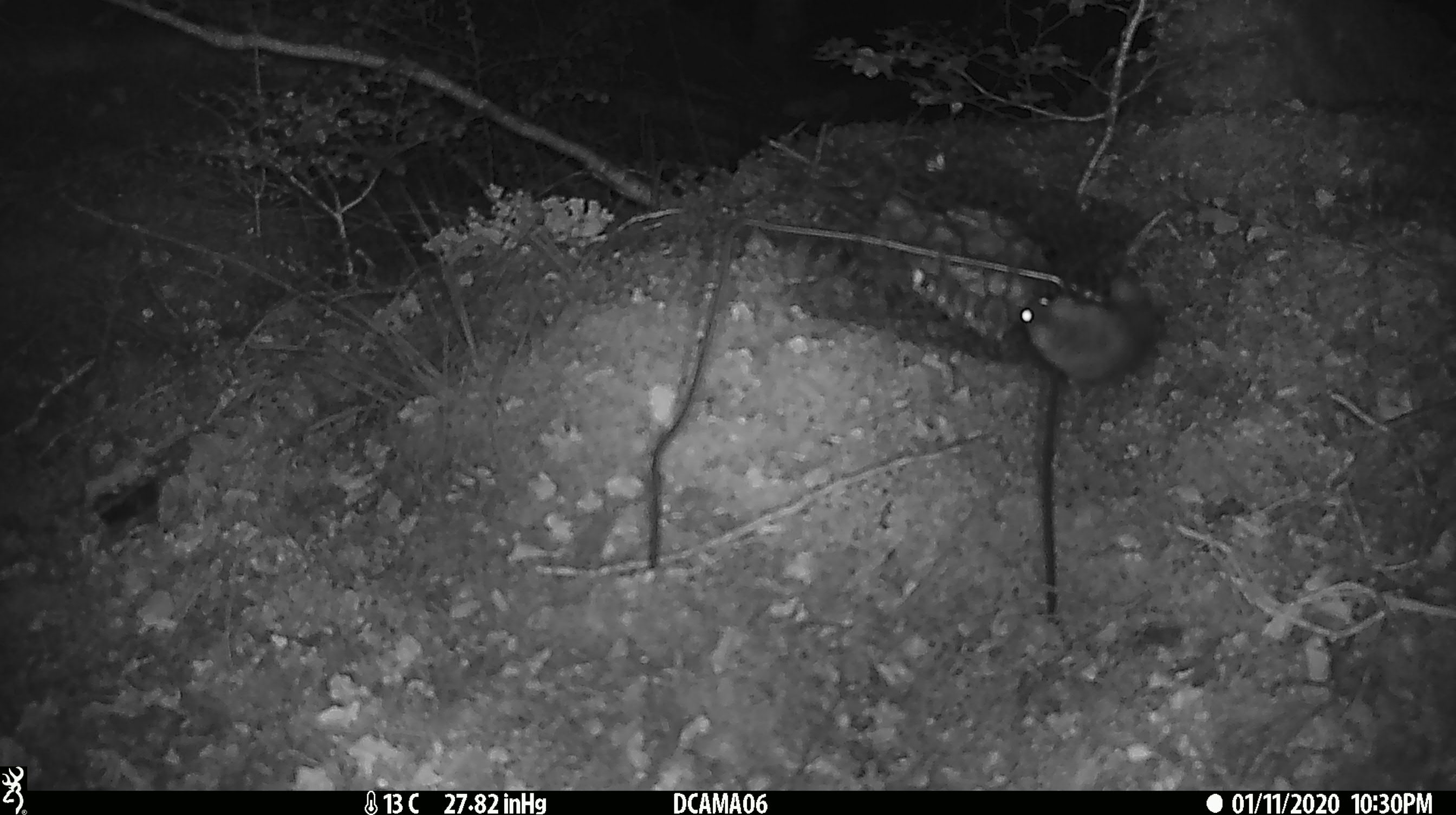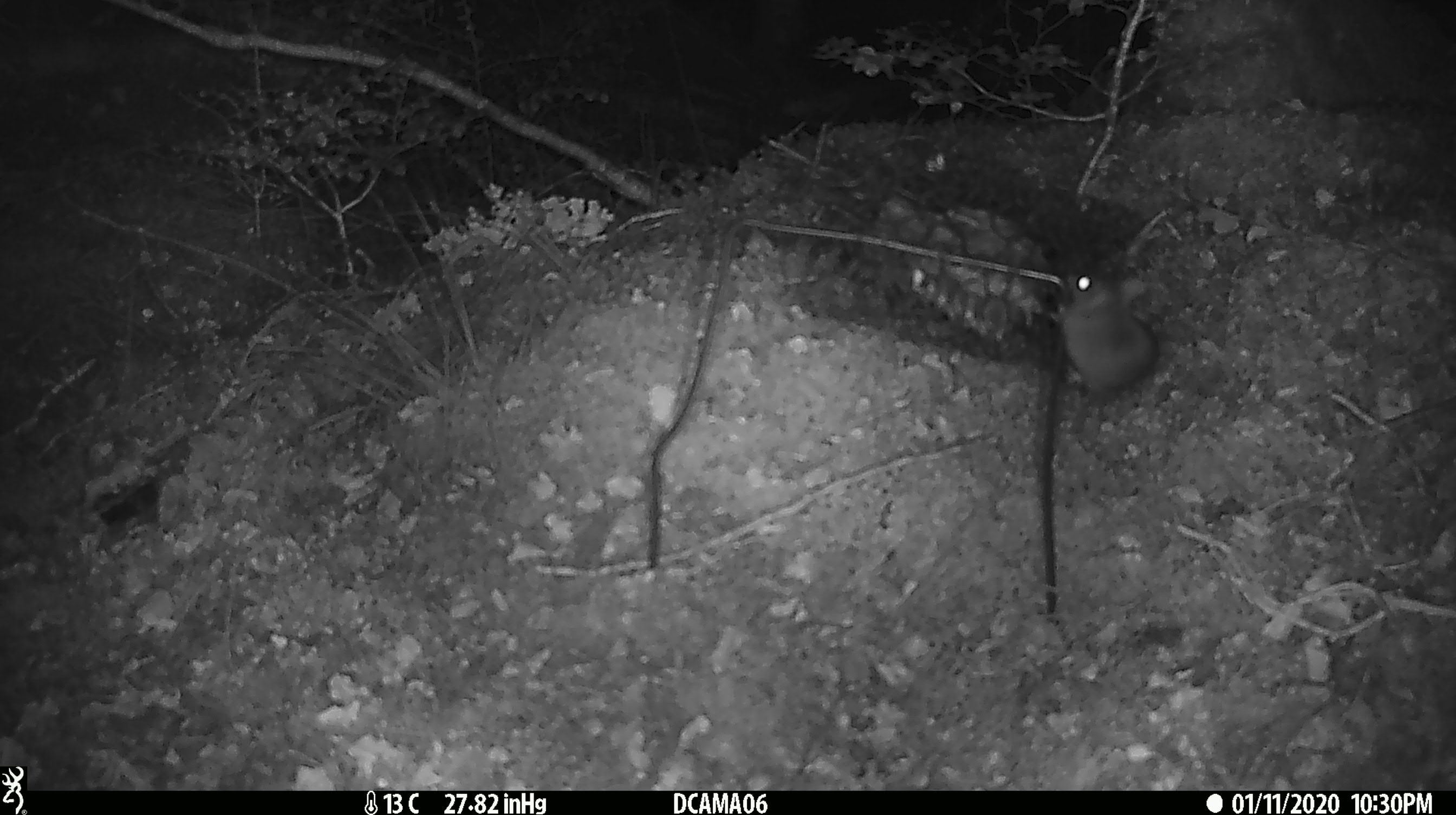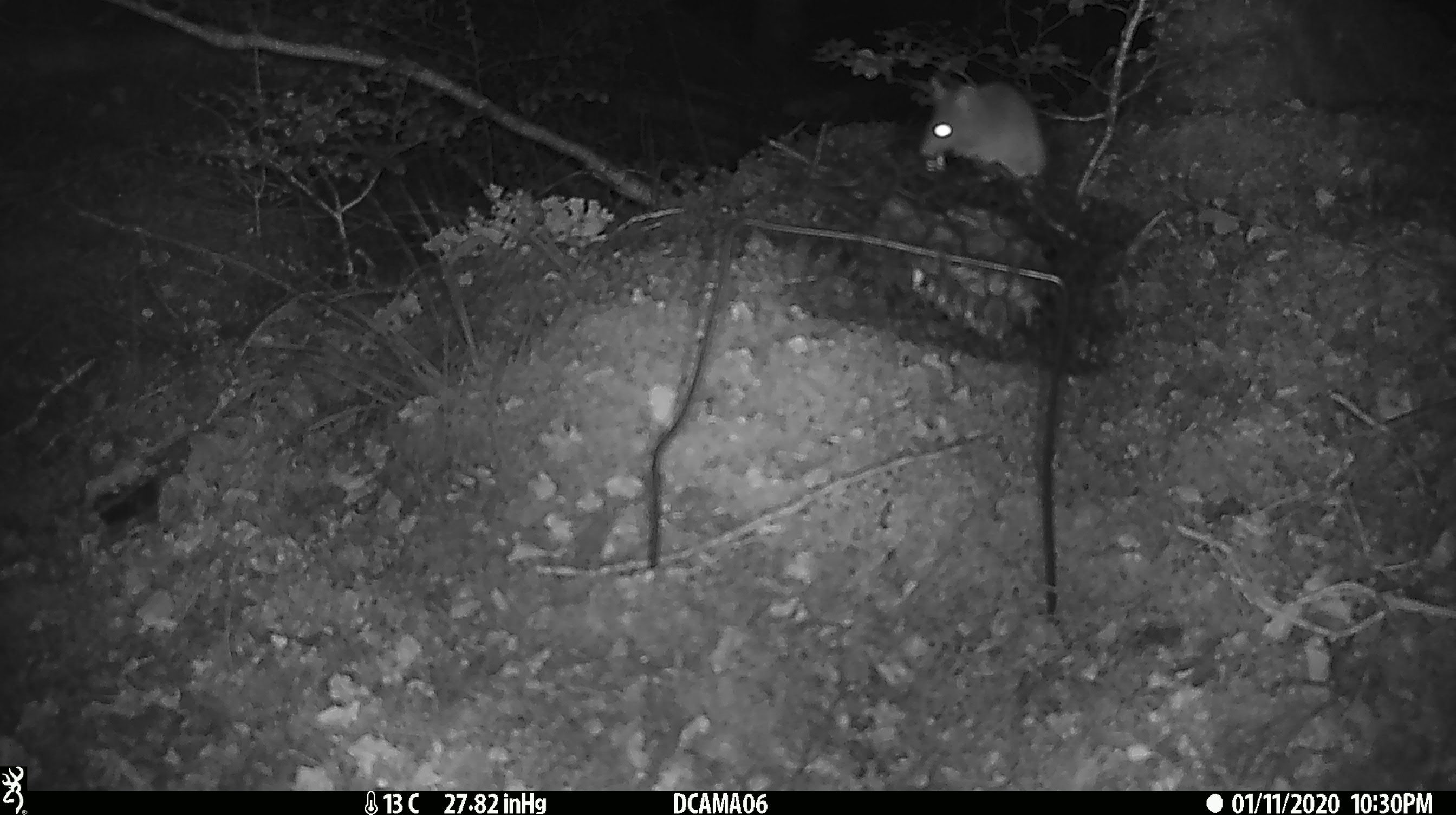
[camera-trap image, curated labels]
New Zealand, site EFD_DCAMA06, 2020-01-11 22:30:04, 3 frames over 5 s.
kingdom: Animalia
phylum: Chordata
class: Mammalia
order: Rodentia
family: Muridae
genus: Mus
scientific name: Mus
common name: mouse